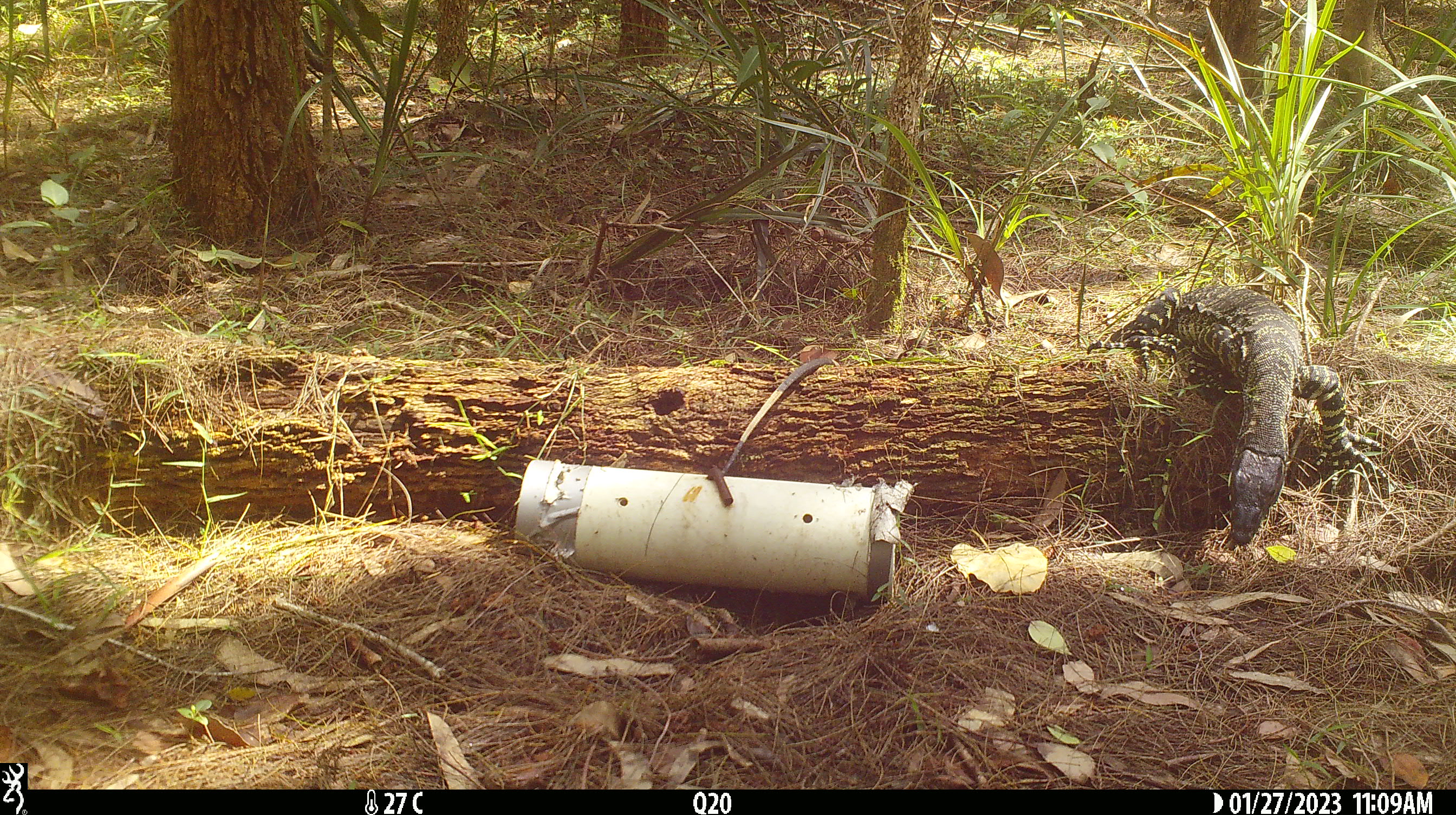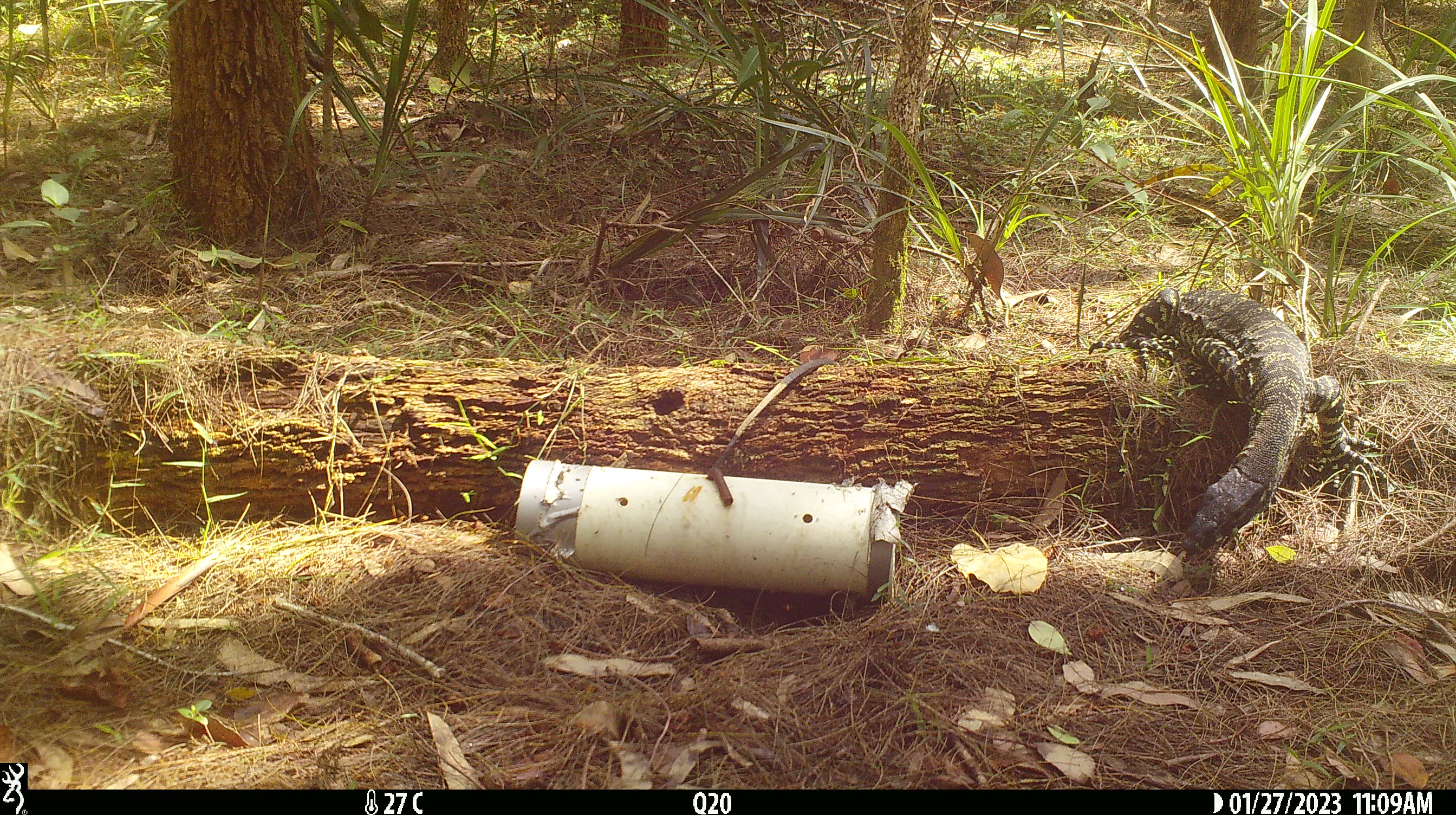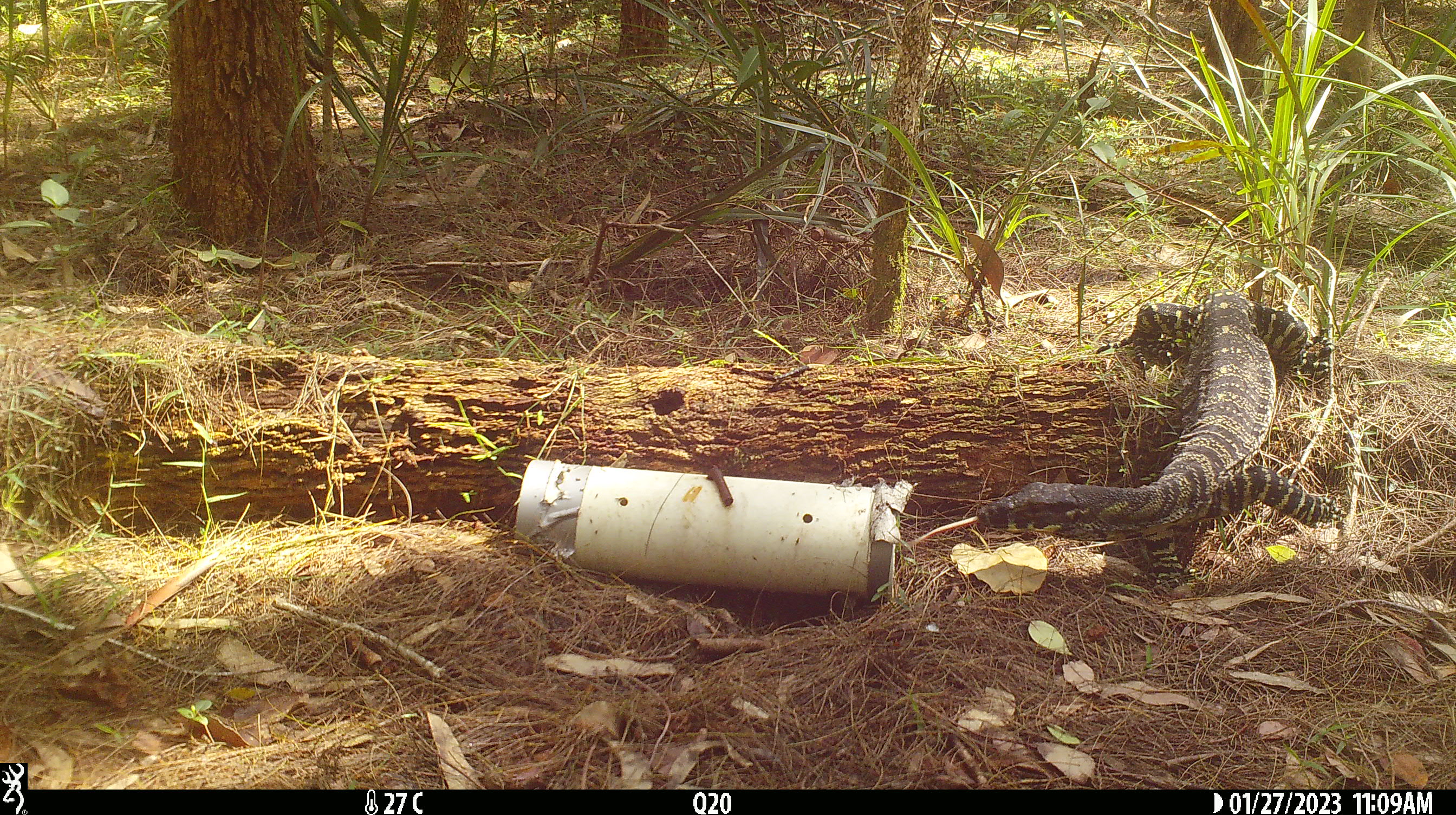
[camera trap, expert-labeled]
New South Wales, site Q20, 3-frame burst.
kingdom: Animalia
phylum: Chordata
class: Reptilia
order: Squamata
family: Varanidae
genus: Varanus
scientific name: Varanus varius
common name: lace monitor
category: goanna